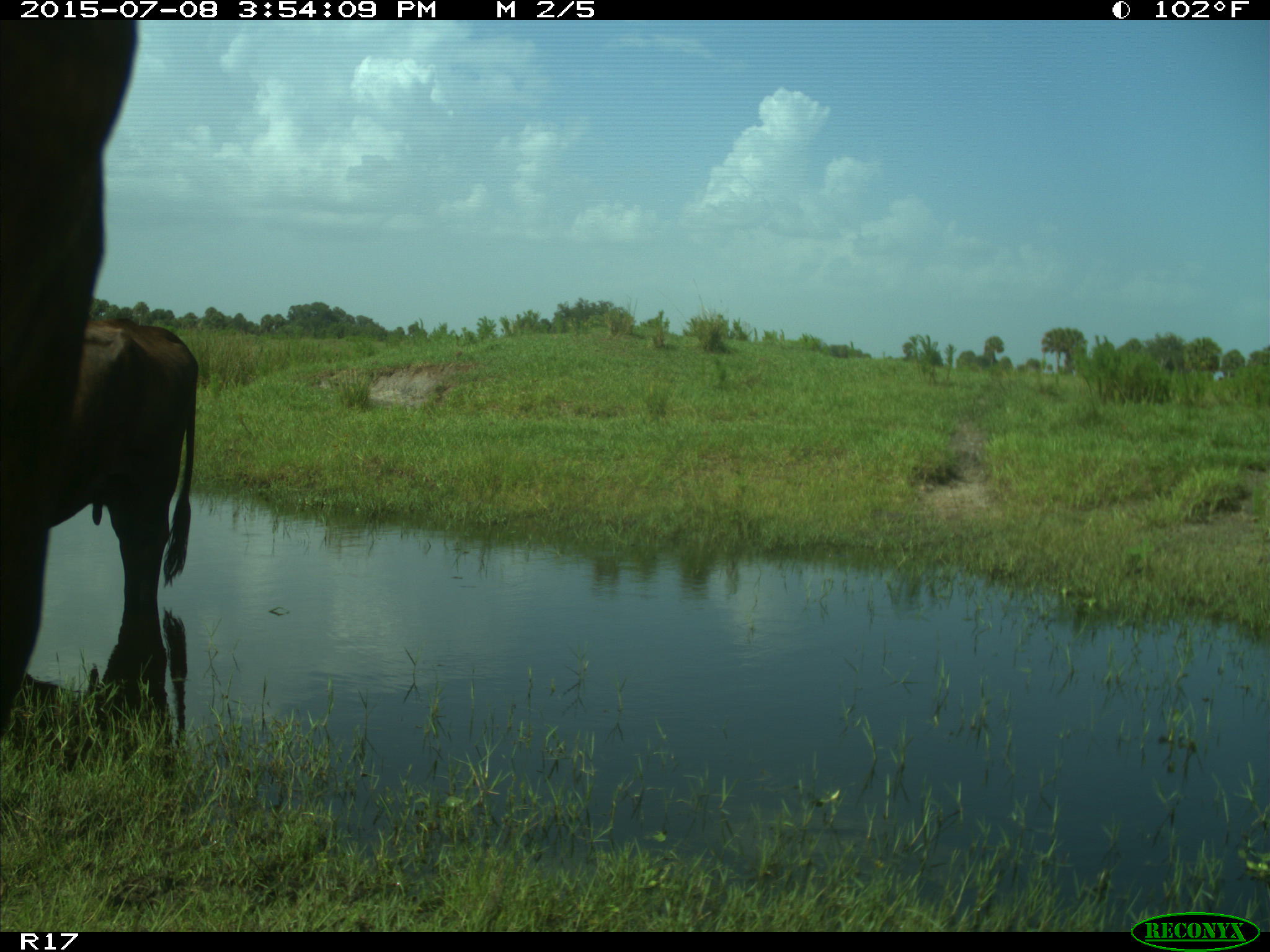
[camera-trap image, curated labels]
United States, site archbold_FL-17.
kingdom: Animalia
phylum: Chordata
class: Mammalia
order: Artiodactyla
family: Bovidae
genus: Bos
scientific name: Bos taurus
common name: domestic cow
Bos taurus (domestic cow).